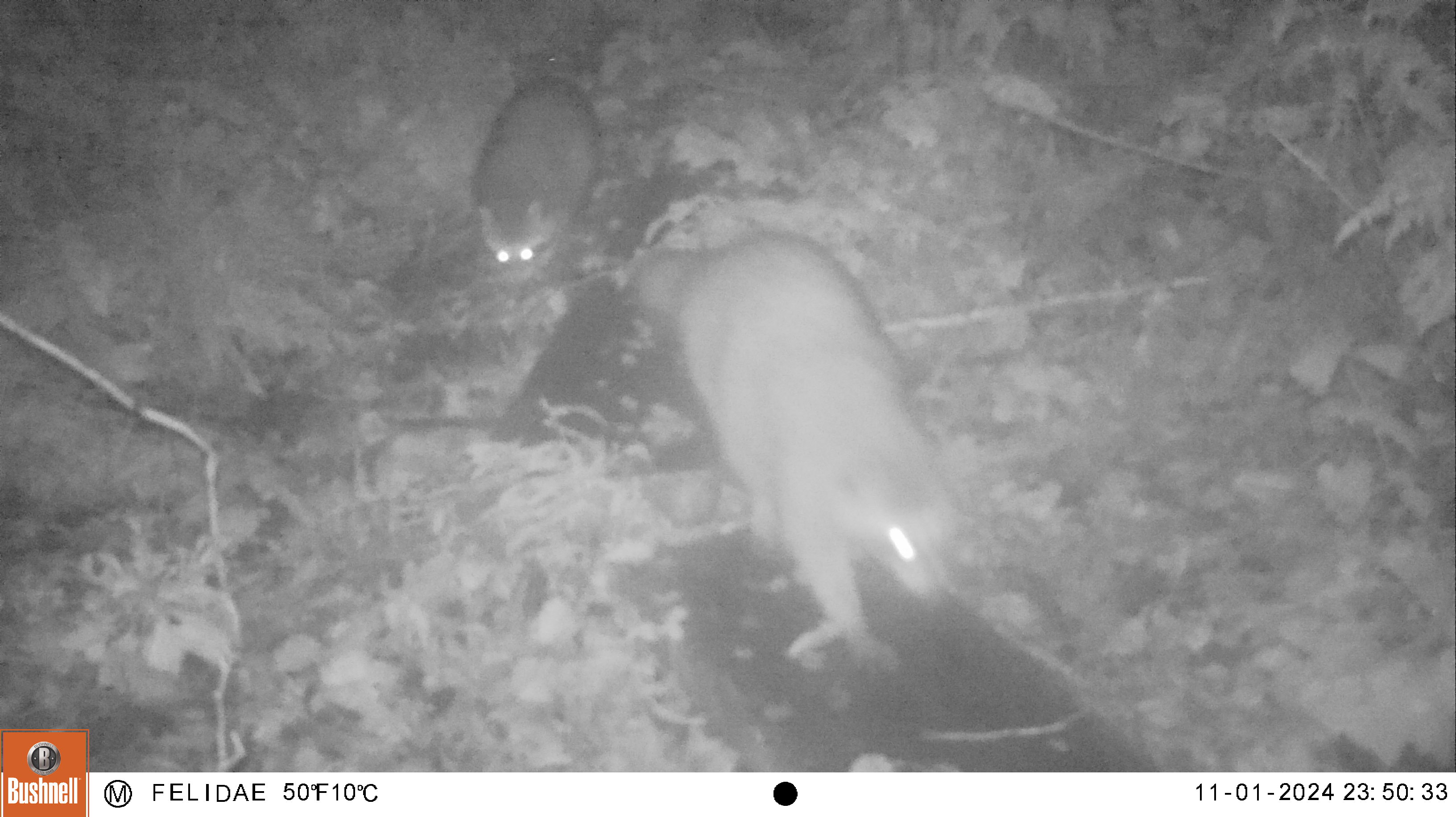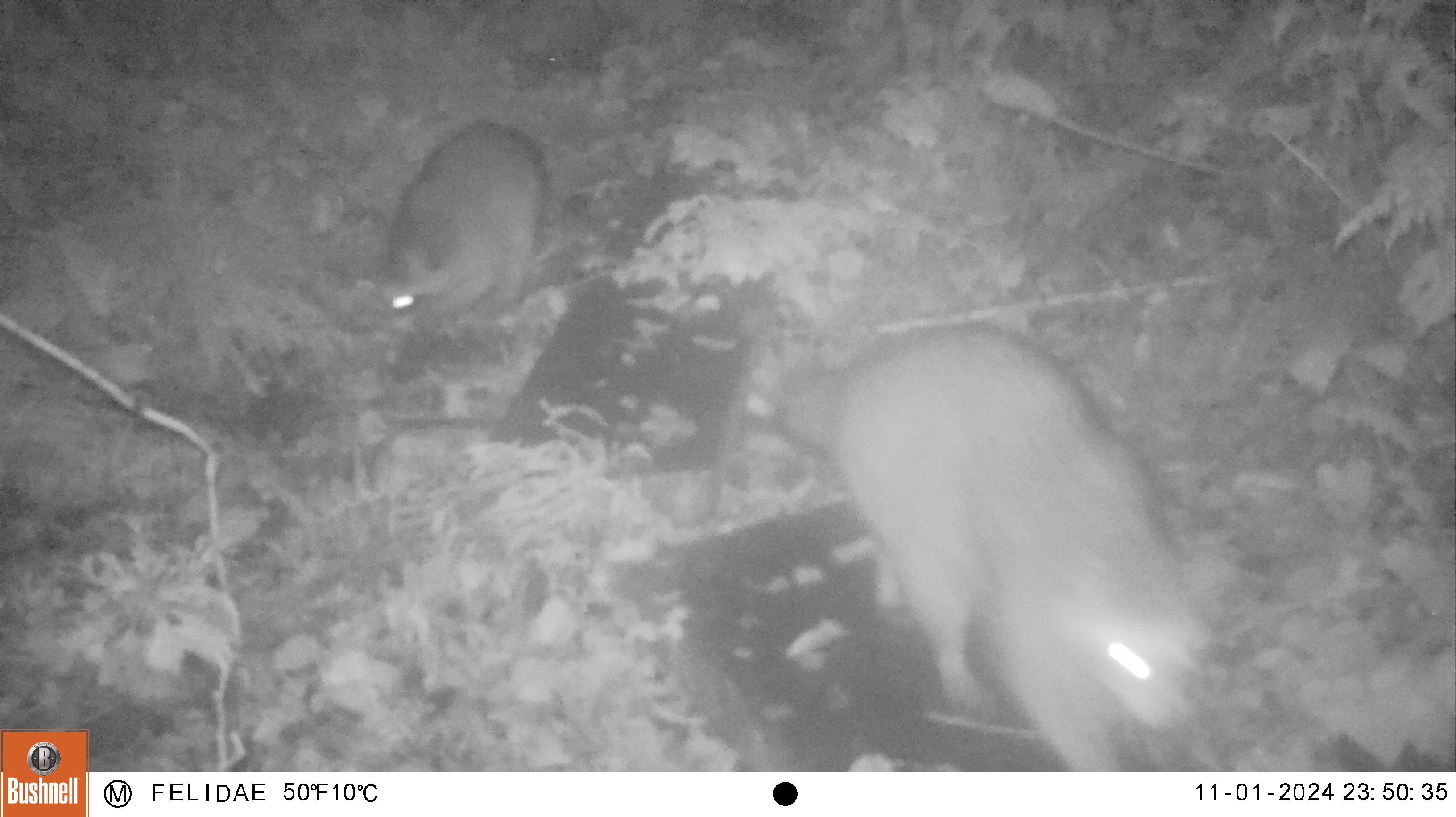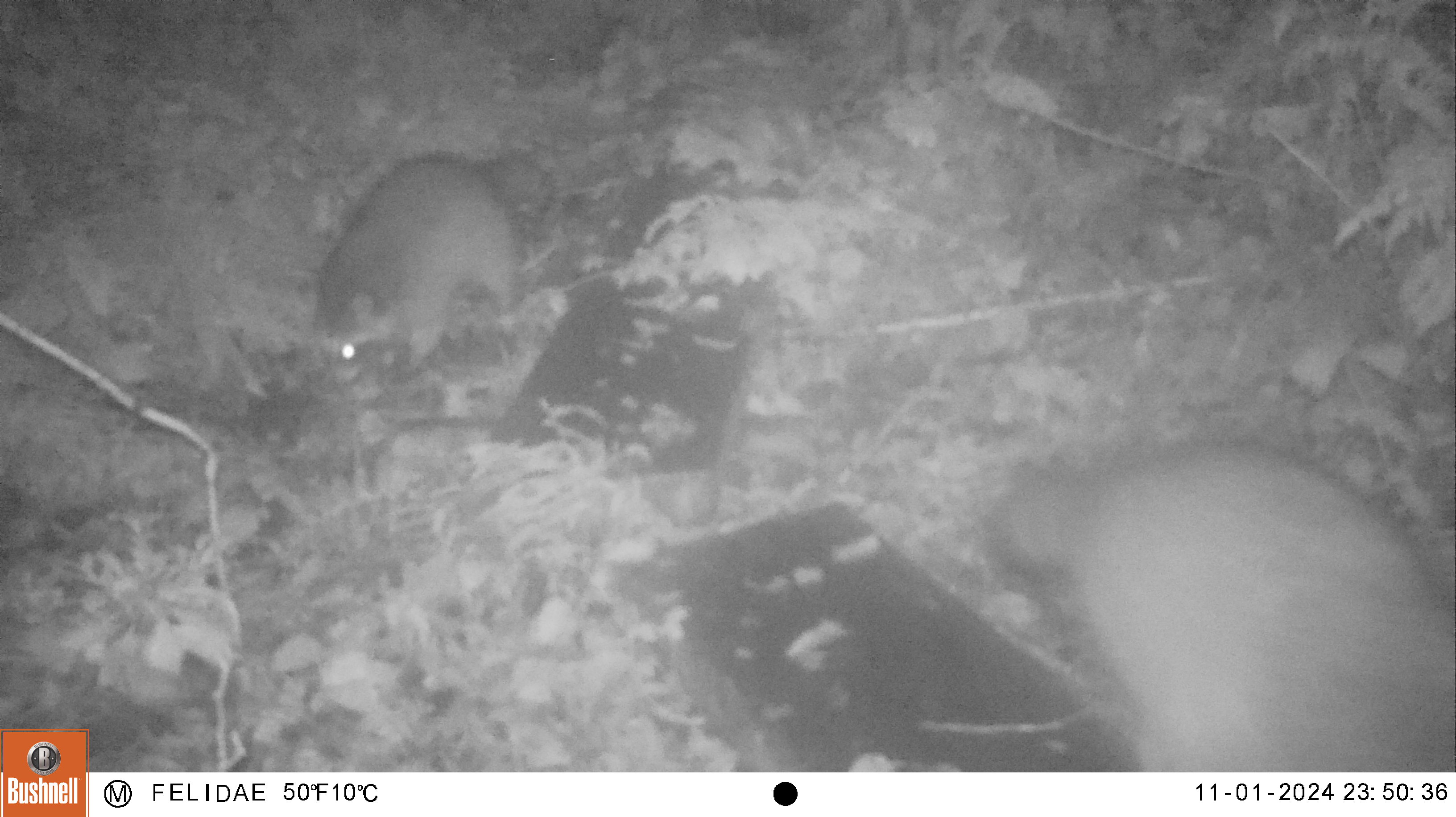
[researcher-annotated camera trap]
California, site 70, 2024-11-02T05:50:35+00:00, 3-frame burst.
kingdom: Animalia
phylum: Chordata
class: Mammalia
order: Carnivora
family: Procyonidae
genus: Procyon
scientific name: Procyon lotor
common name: raccoon